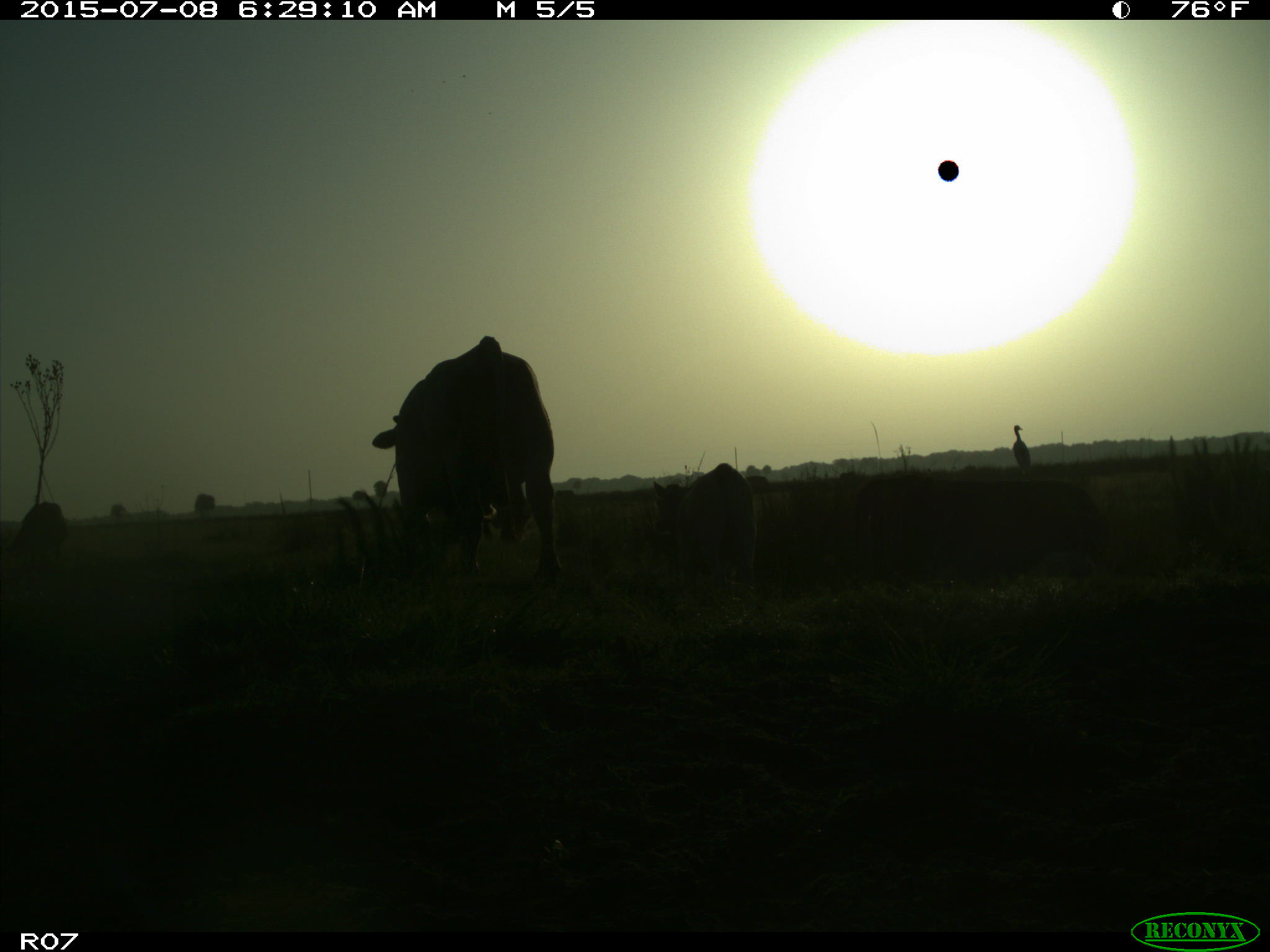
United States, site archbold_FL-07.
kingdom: Animalia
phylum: Chordata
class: Mammalia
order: Artiodactyla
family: Bovidae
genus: Bos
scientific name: Bos taurus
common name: domestic cow